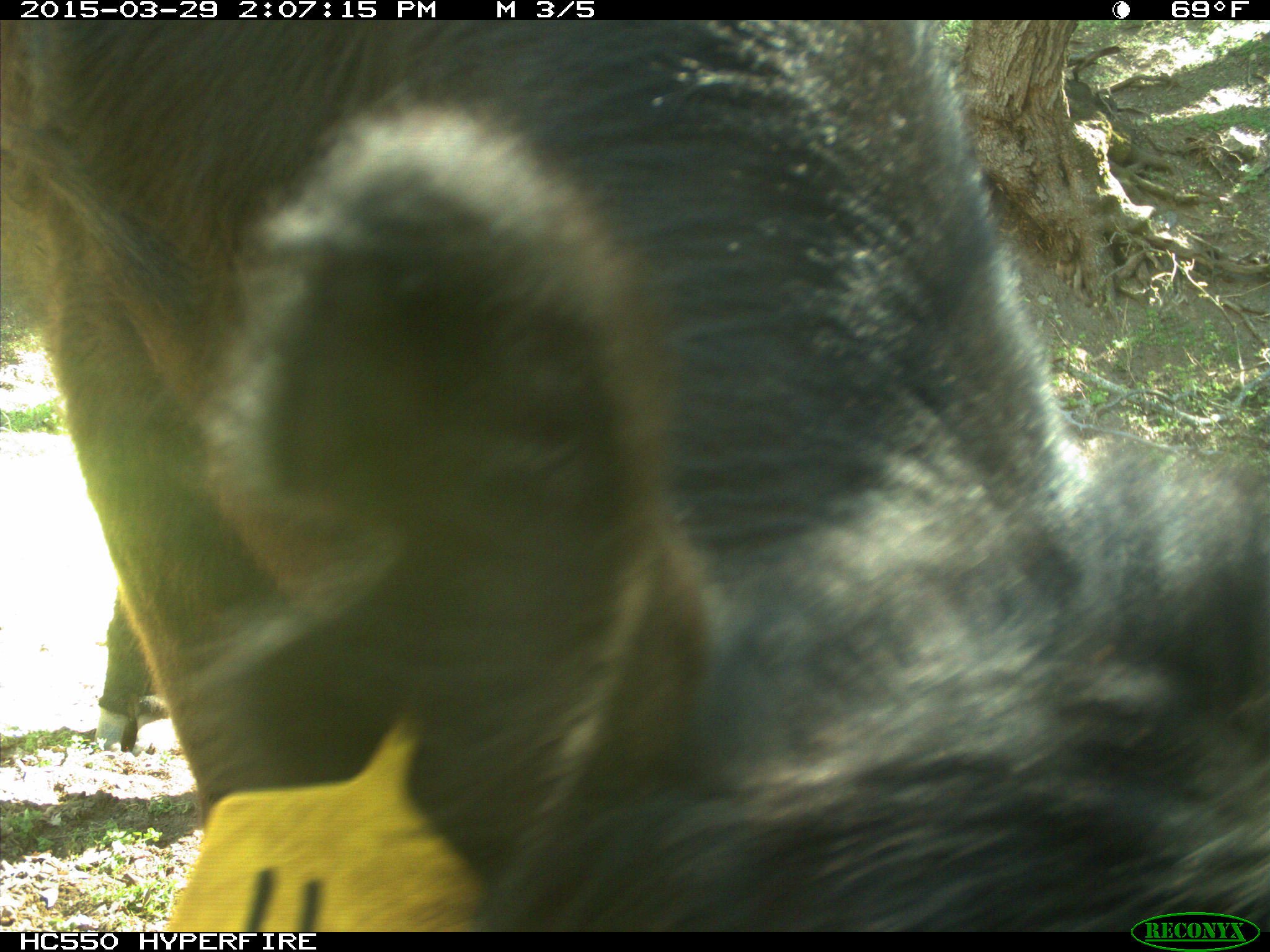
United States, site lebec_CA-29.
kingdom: Animalia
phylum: Chordata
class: Mammalia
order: Artiodactyla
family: Bovidae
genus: Bos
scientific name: Bos taurus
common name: domestic cow